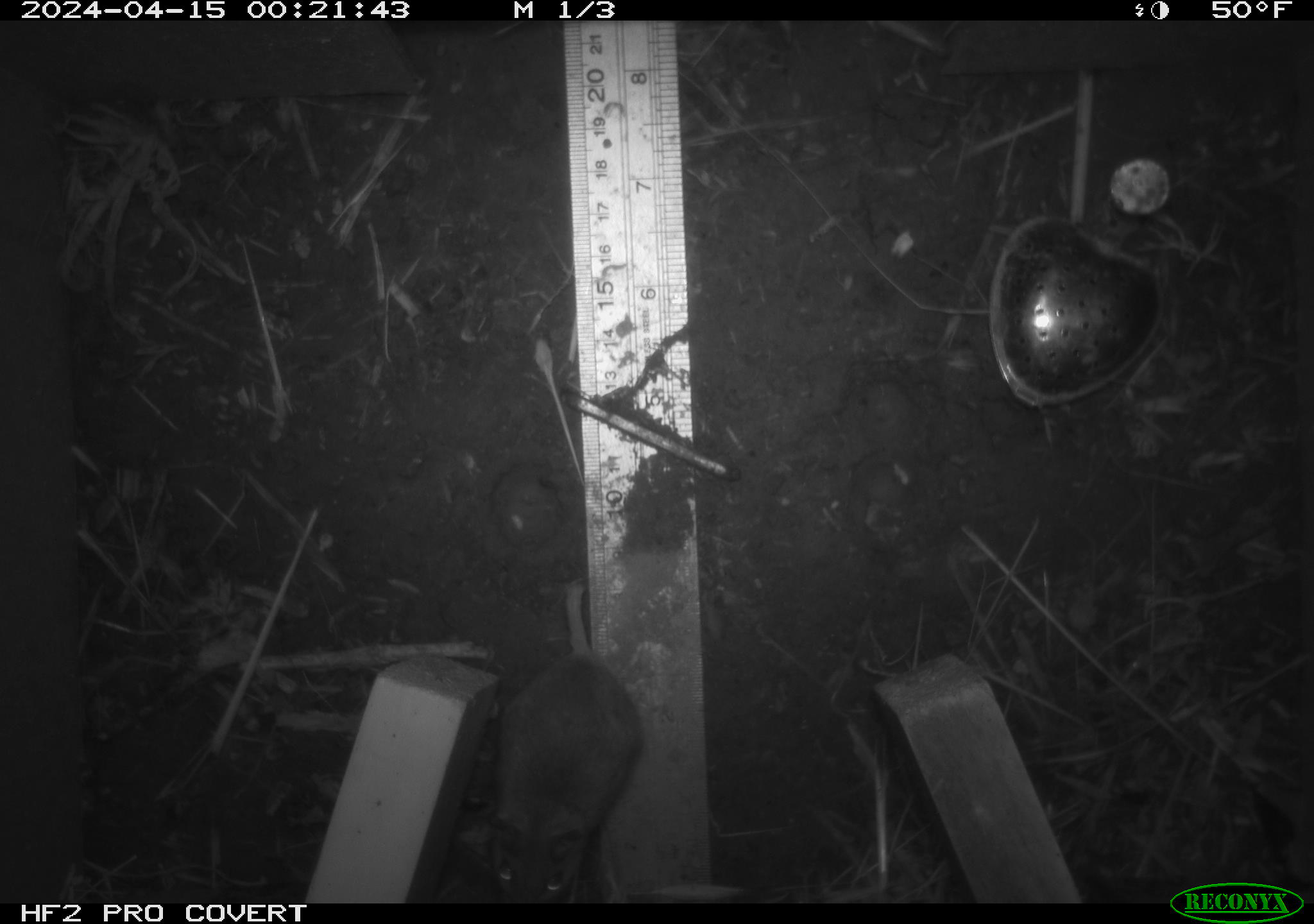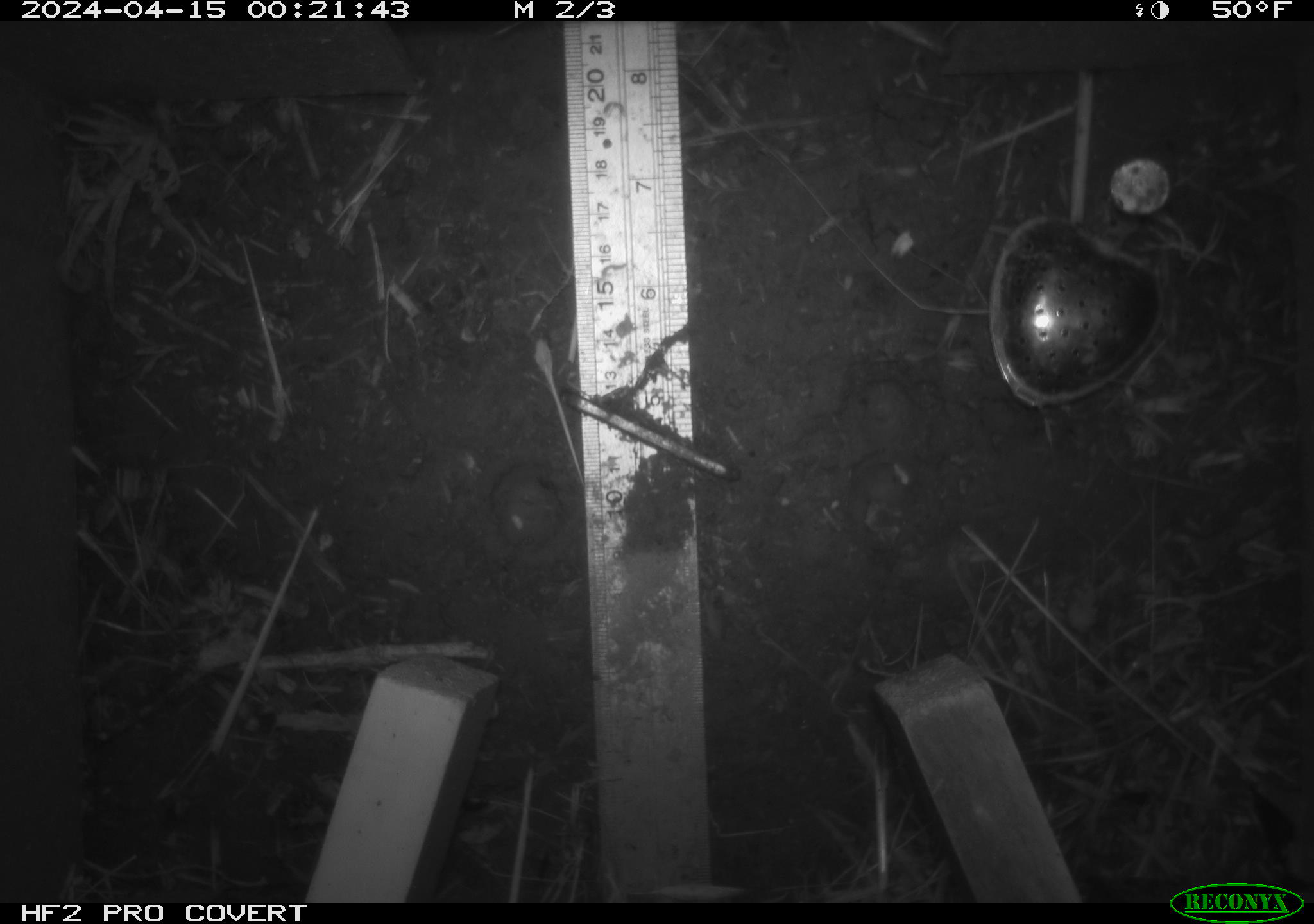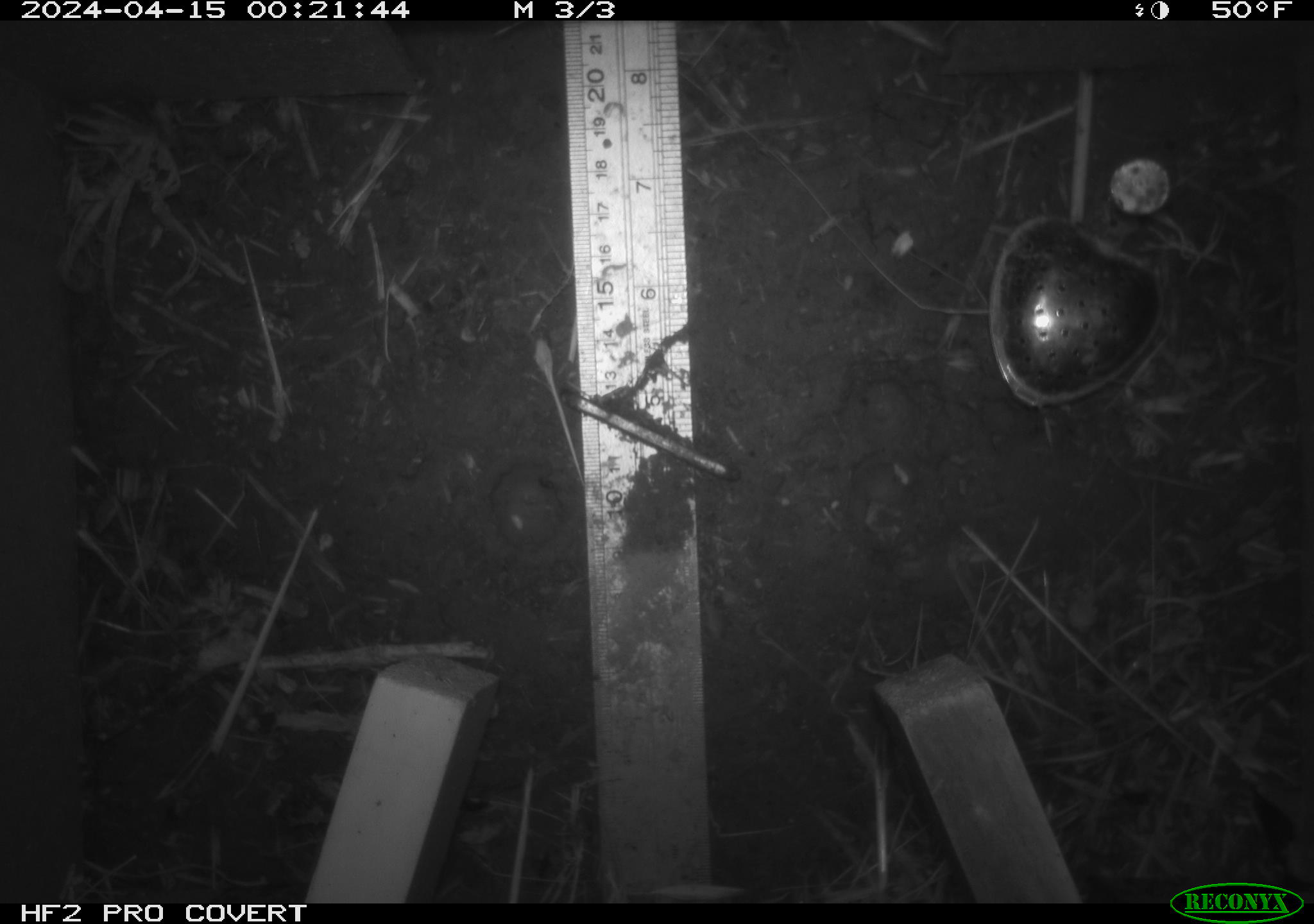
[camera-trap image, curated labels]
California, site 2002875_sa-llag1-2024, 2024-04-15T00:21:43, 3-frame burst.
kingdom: Animalia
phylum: Chordata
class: Mammalia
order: Rodentia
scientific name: Rodentia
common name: mouse species